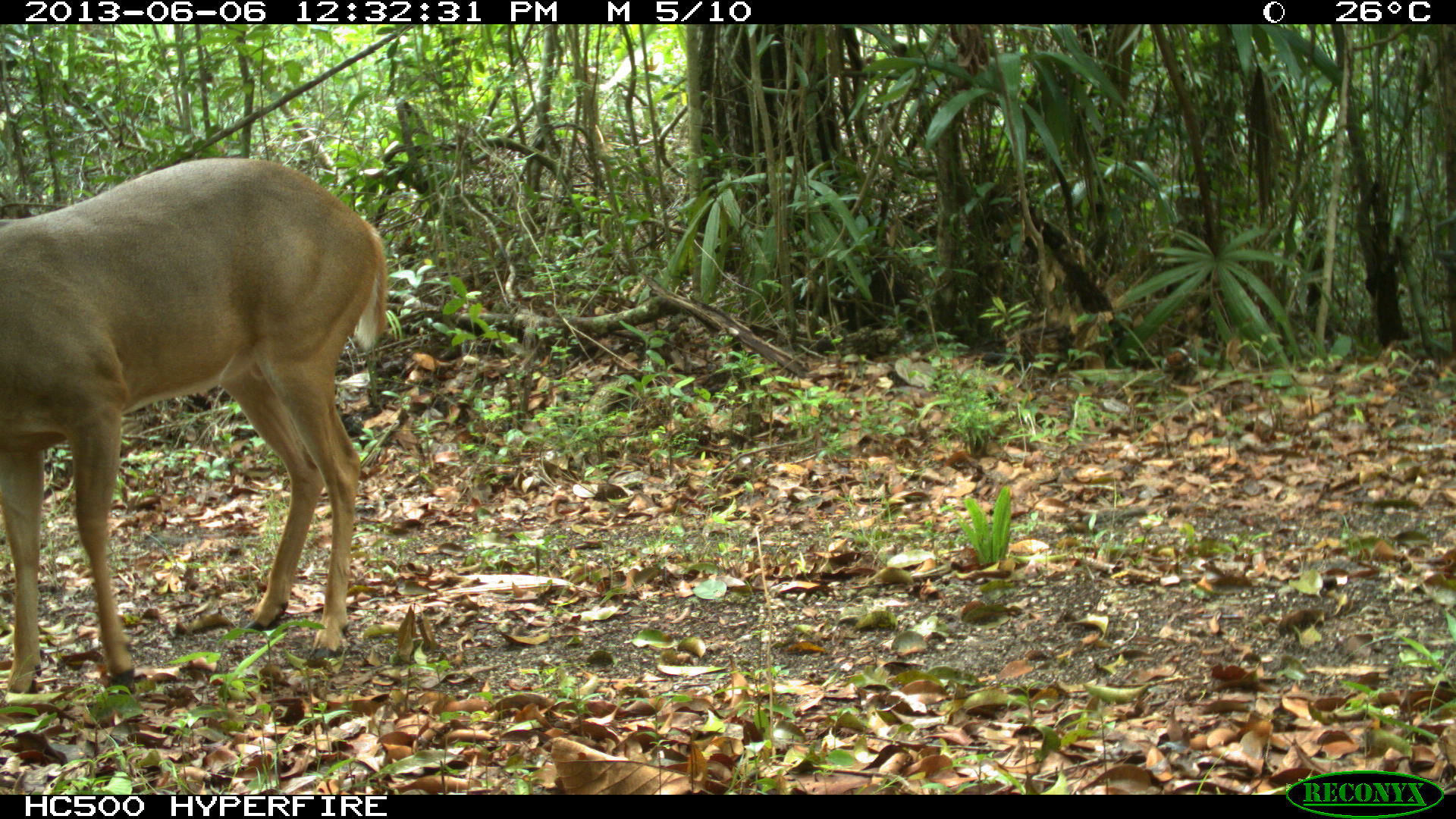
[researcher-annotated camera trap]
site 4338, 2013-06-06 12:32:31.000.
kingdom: Animalia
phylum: Chordata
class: Mammalia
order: Artiodactyla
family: Cervidae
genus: Odocoileus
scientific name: Odocoileus virginianus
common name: white-tailed deer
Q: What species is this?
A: Odocoileus virginianus (white-tailed deer).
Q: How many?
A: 1.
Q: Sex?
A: Male.